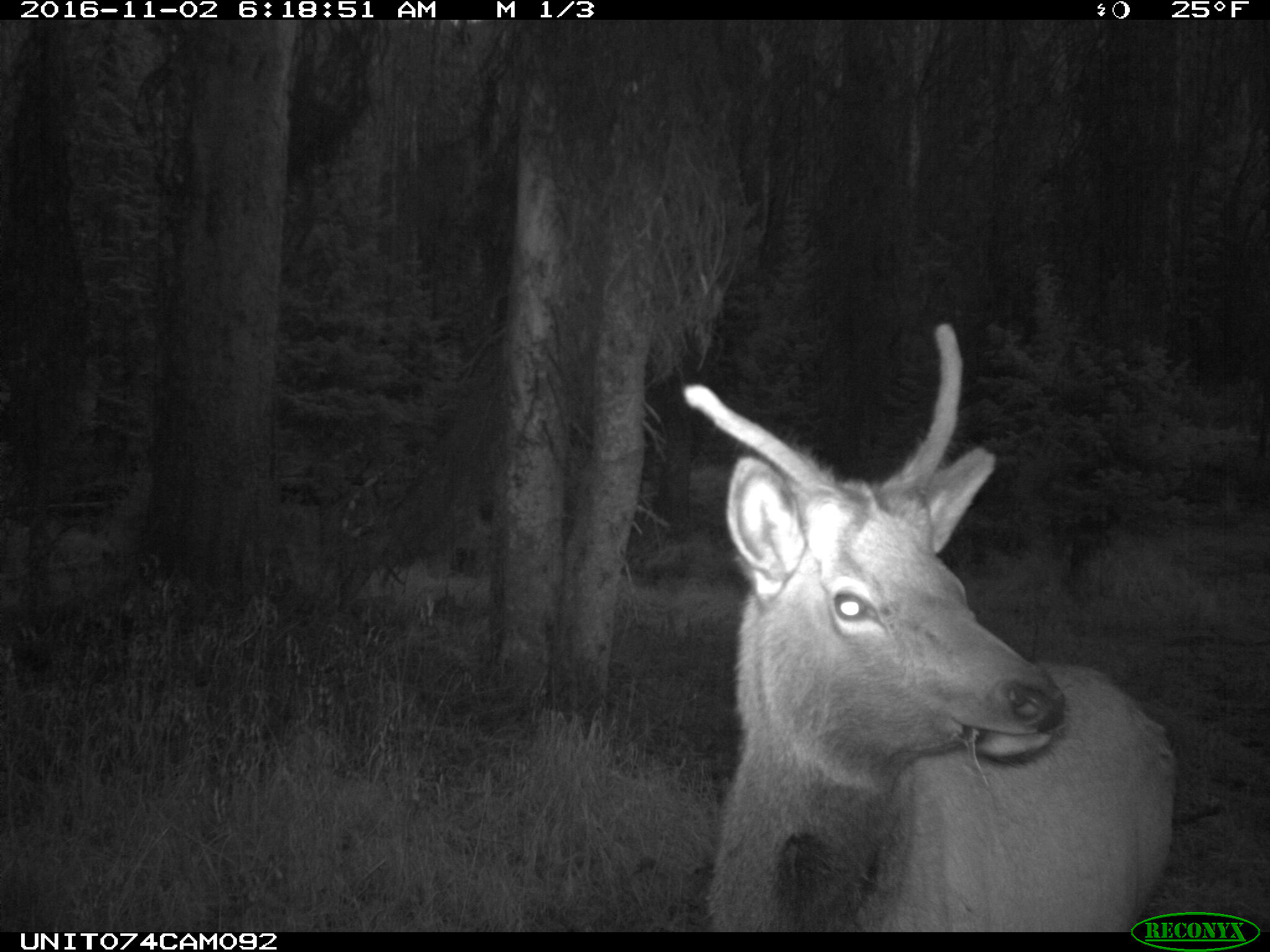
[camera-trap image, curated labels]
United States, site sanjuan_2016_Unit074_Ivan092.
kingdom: Animalia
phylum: Chordata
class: Mammalia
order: Artiodactyla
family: Cervidae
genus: Cervus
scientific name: Cervus elaphus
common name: red deer